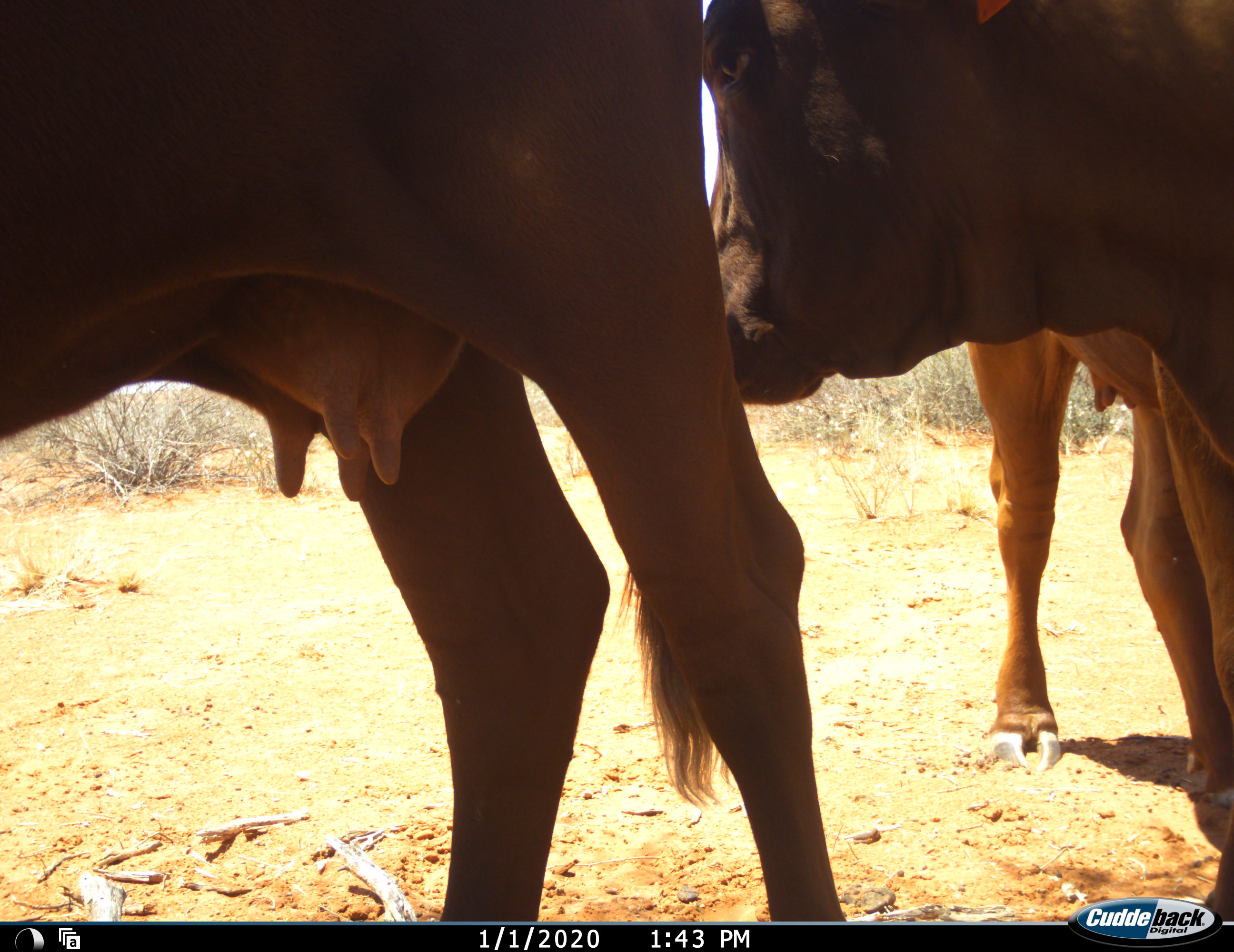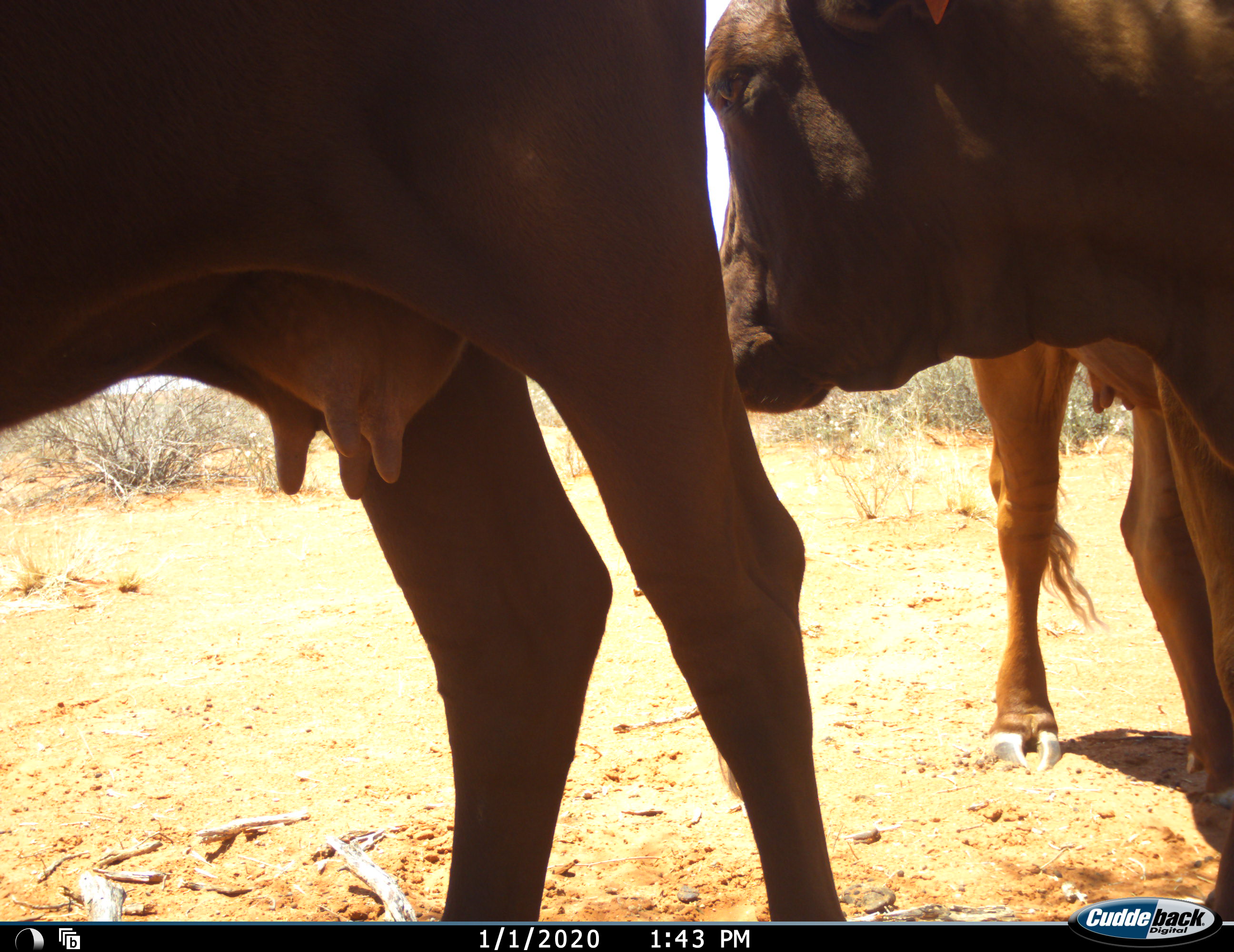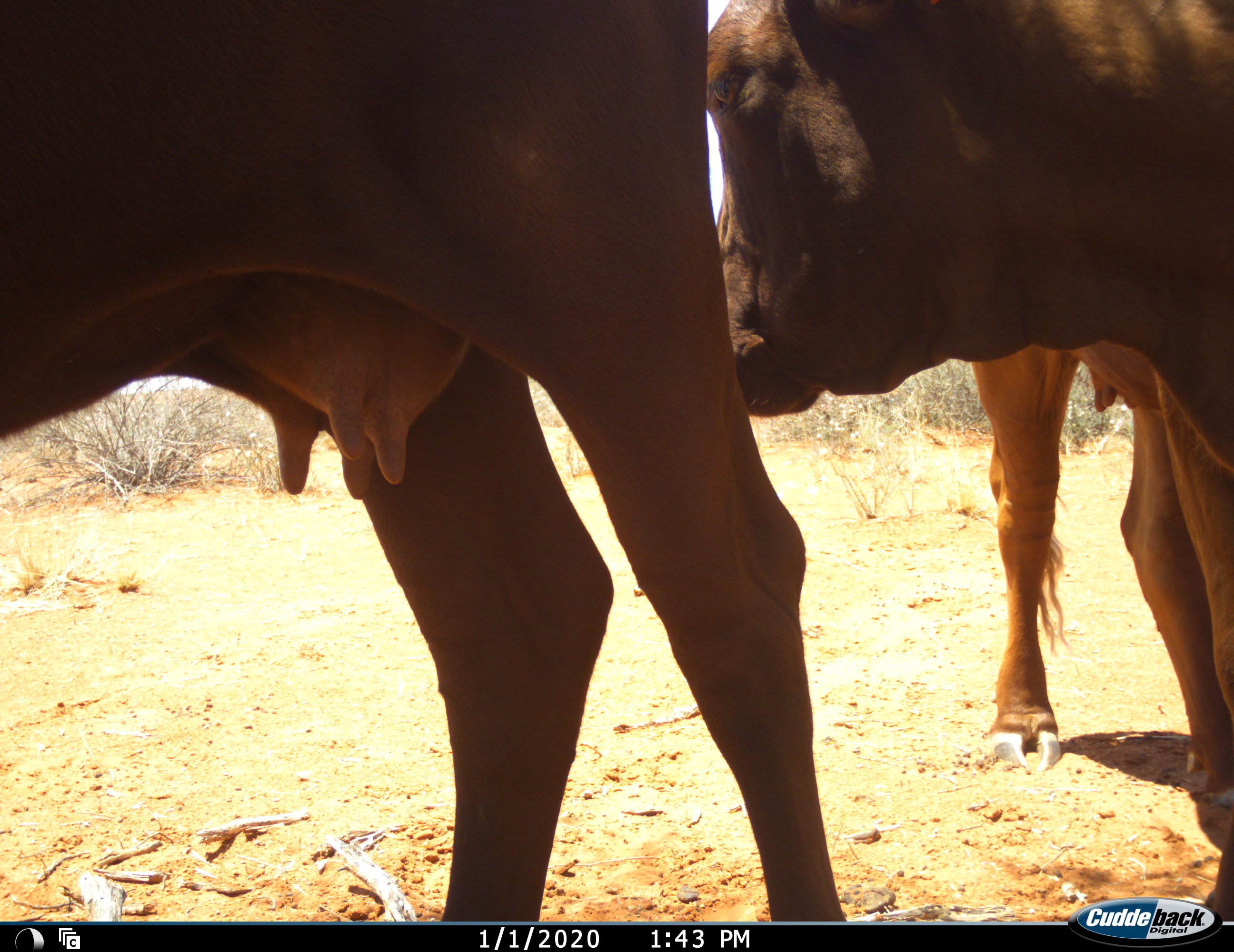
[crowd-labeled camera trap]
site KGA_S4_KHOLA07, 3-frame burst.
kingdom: Animalia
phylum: Chordata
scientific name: Vertebrata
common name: domestic animal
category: domesticanimal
Domesticanimal (domestic animal) (Vertebrata), count 3. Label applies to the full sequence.